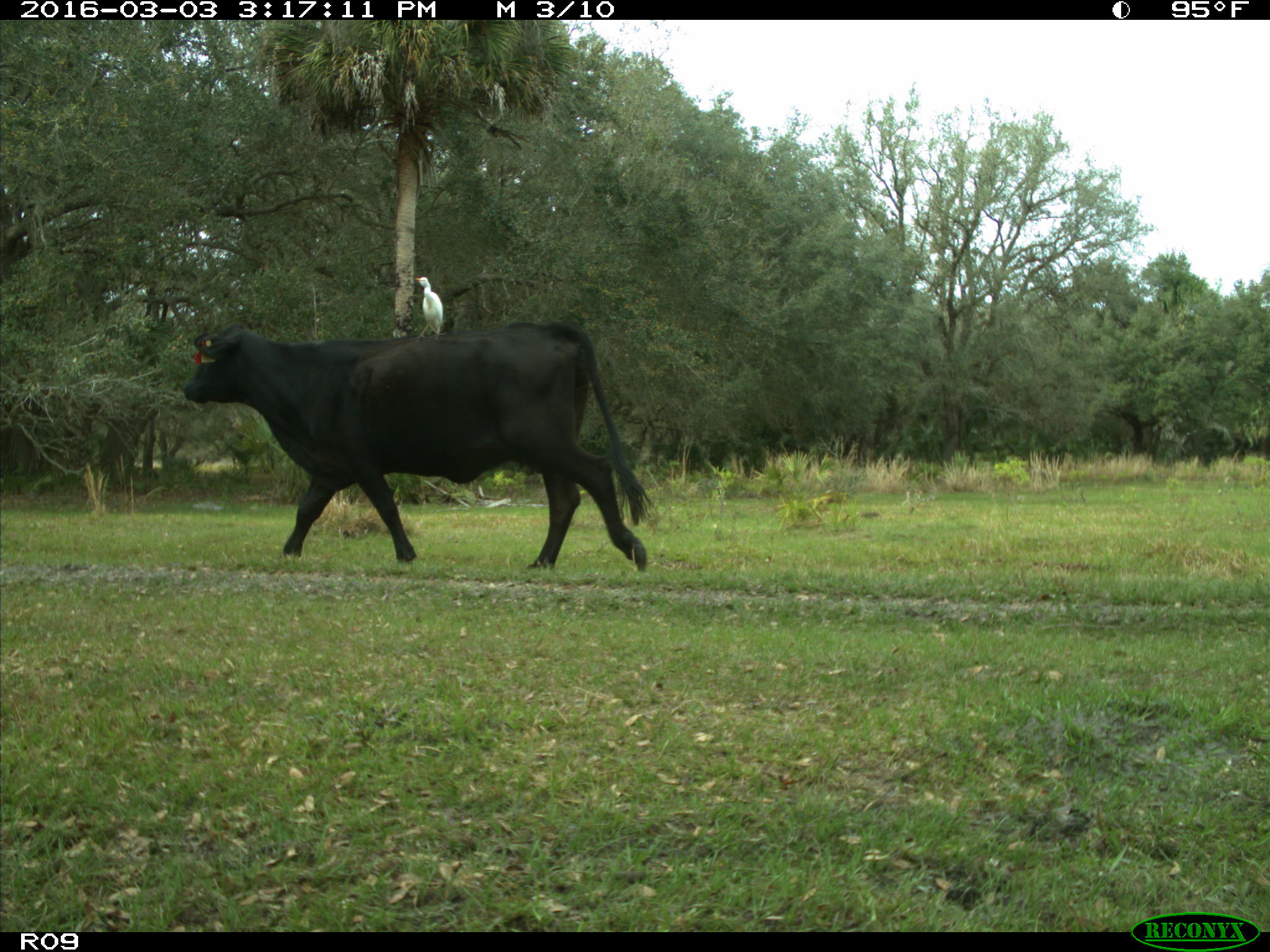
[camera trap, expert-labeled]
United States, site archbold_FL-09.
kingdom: Animalia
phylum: Chordata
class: Mammalia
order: Artiodactyla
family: Bovidae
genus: Bos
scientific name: Bos taurus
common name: domestic cow